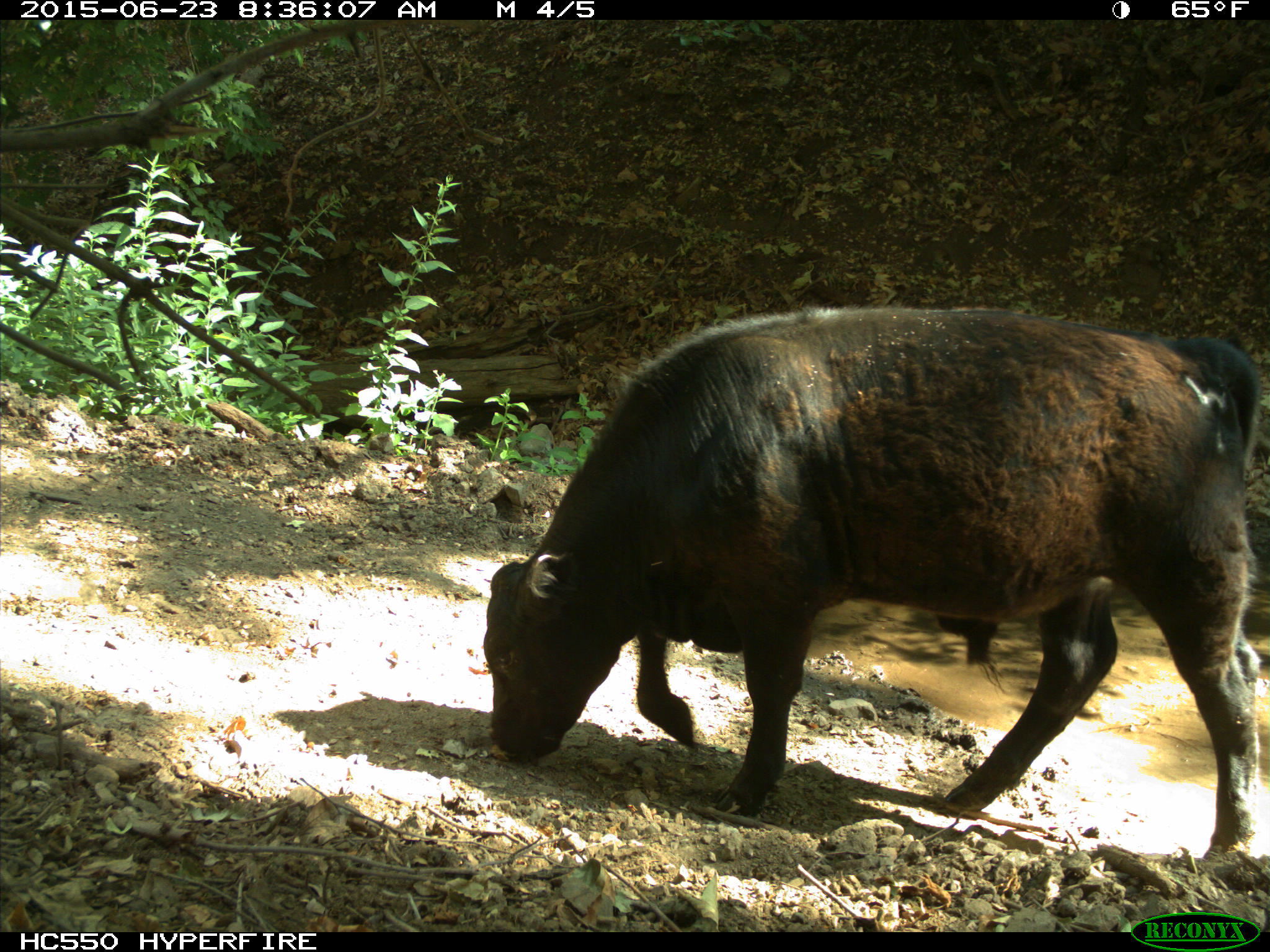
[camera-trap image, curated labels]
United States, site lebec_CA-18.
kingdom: Animalia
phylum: Chordata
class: Mammalia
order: Artiodactyla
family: Bovidae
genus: Bos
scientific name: Bos taurus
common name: domestic cow